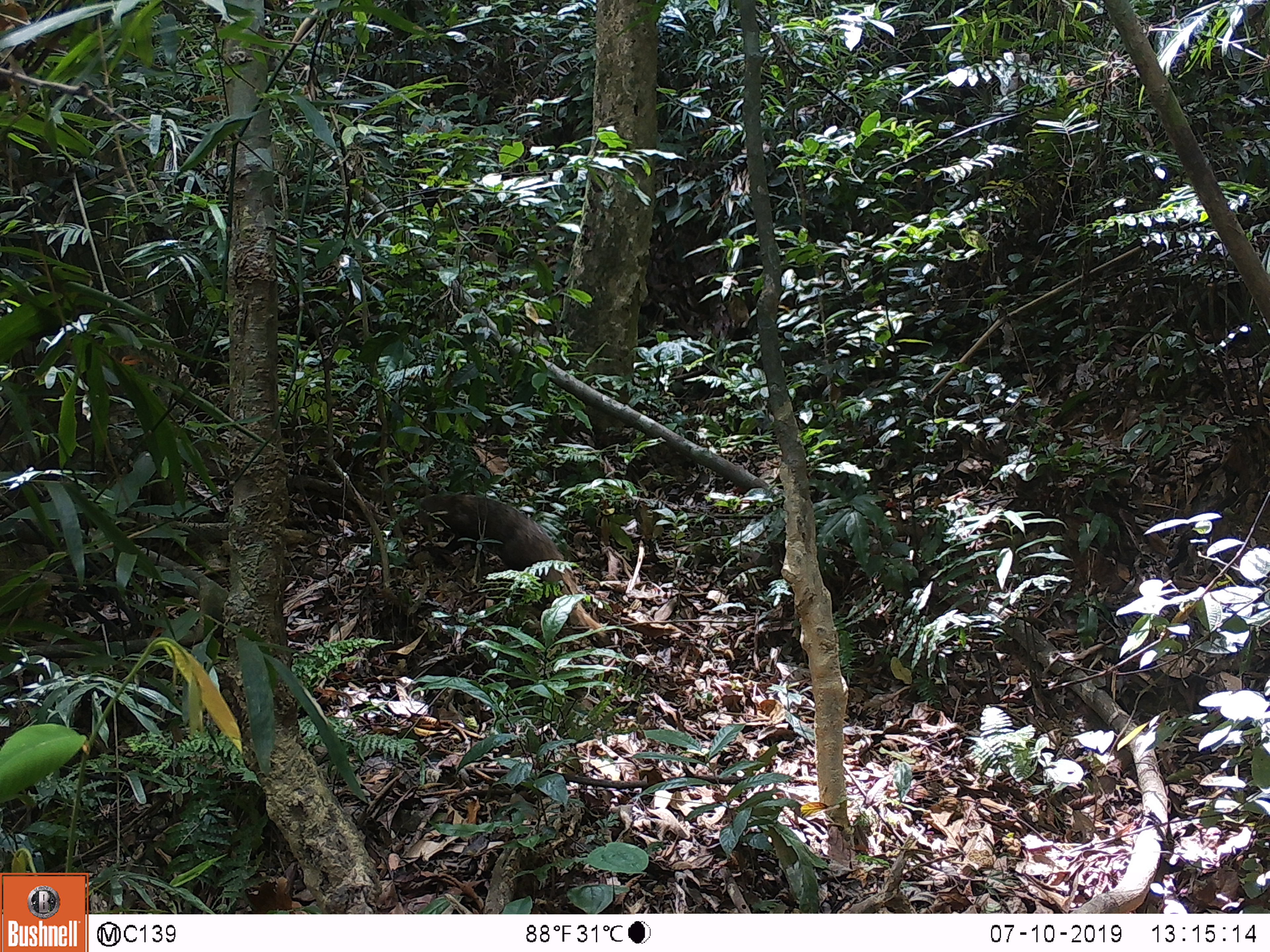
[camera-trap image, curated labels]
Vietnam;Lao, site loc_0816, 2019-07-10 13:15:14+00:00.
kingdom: Animalia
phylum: Chordata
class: Mammalia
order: Carnivora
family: Herpestidae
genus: Urva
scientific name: Urva urva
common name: crab-eating mongoose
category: crab eating mongoose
Crab eating mongoose (crab-eating mongoose) (Urva urva). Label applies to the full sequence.